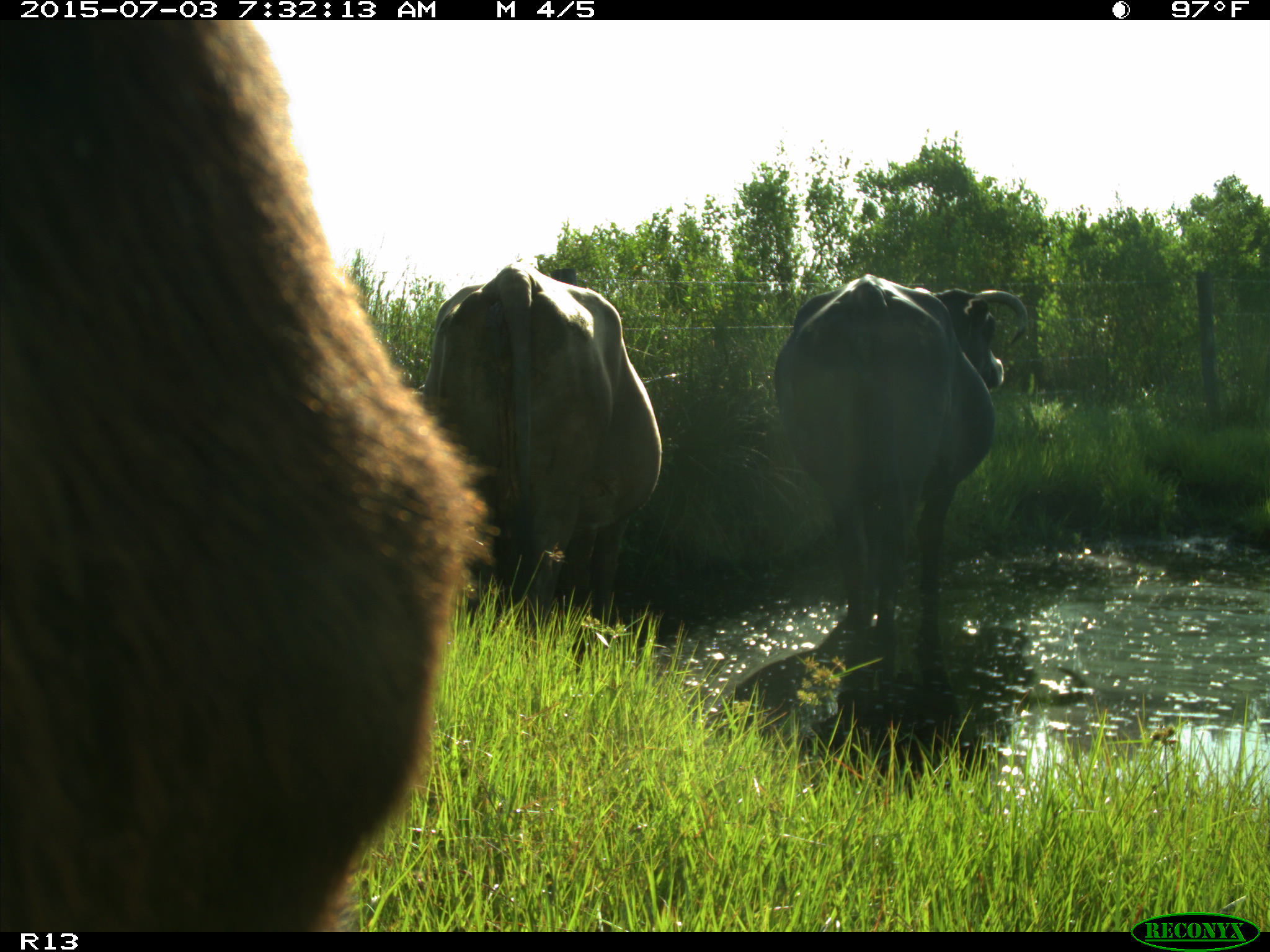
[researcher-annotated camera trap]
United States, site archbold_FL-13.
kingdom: Animalia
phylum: Chordata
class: Mammalia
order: Artiodactyla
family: Bovidae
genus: Bos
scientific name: Bos taurus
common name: domestic cow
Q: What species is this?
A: Bos taurus (domestic cow).